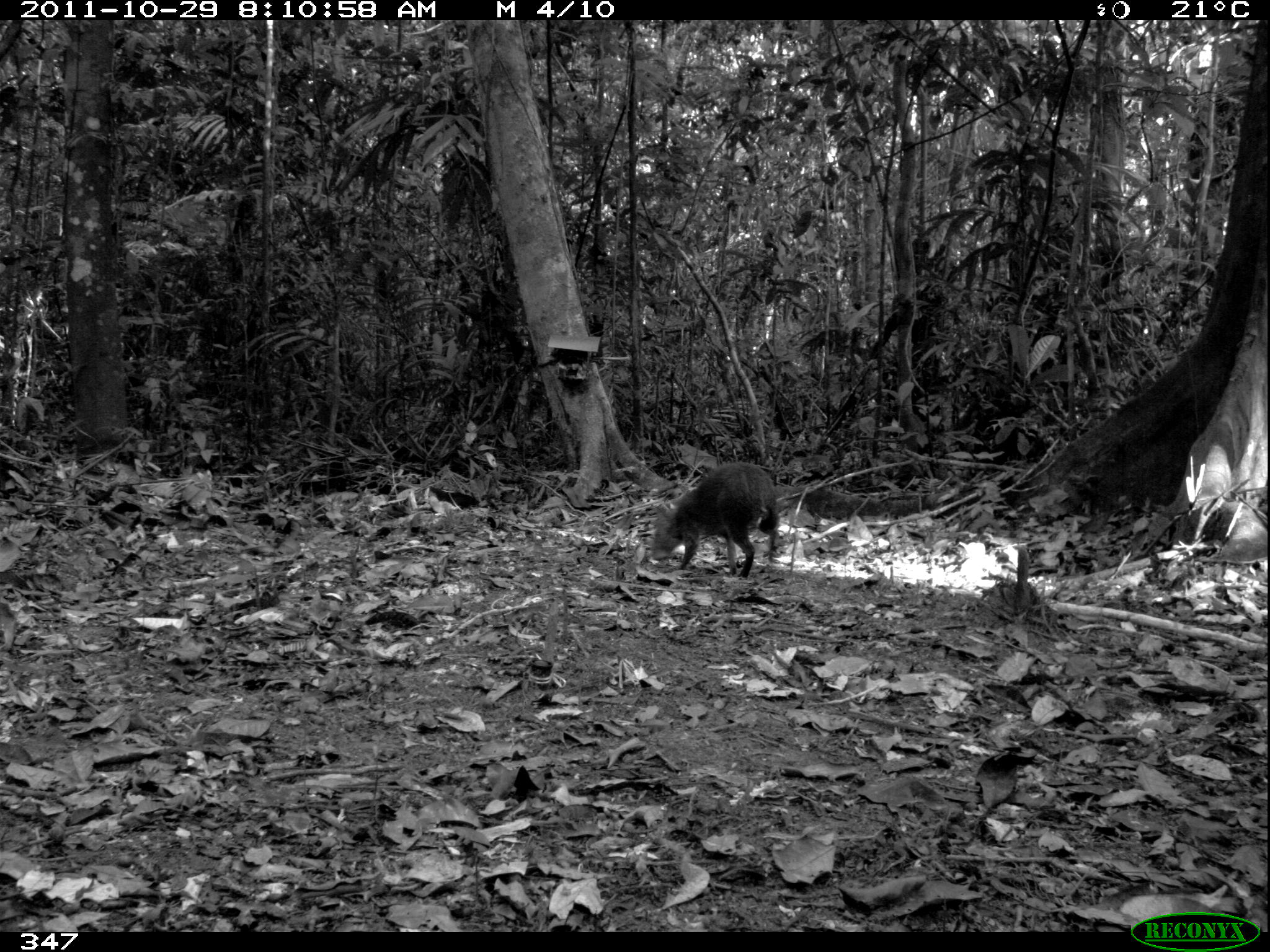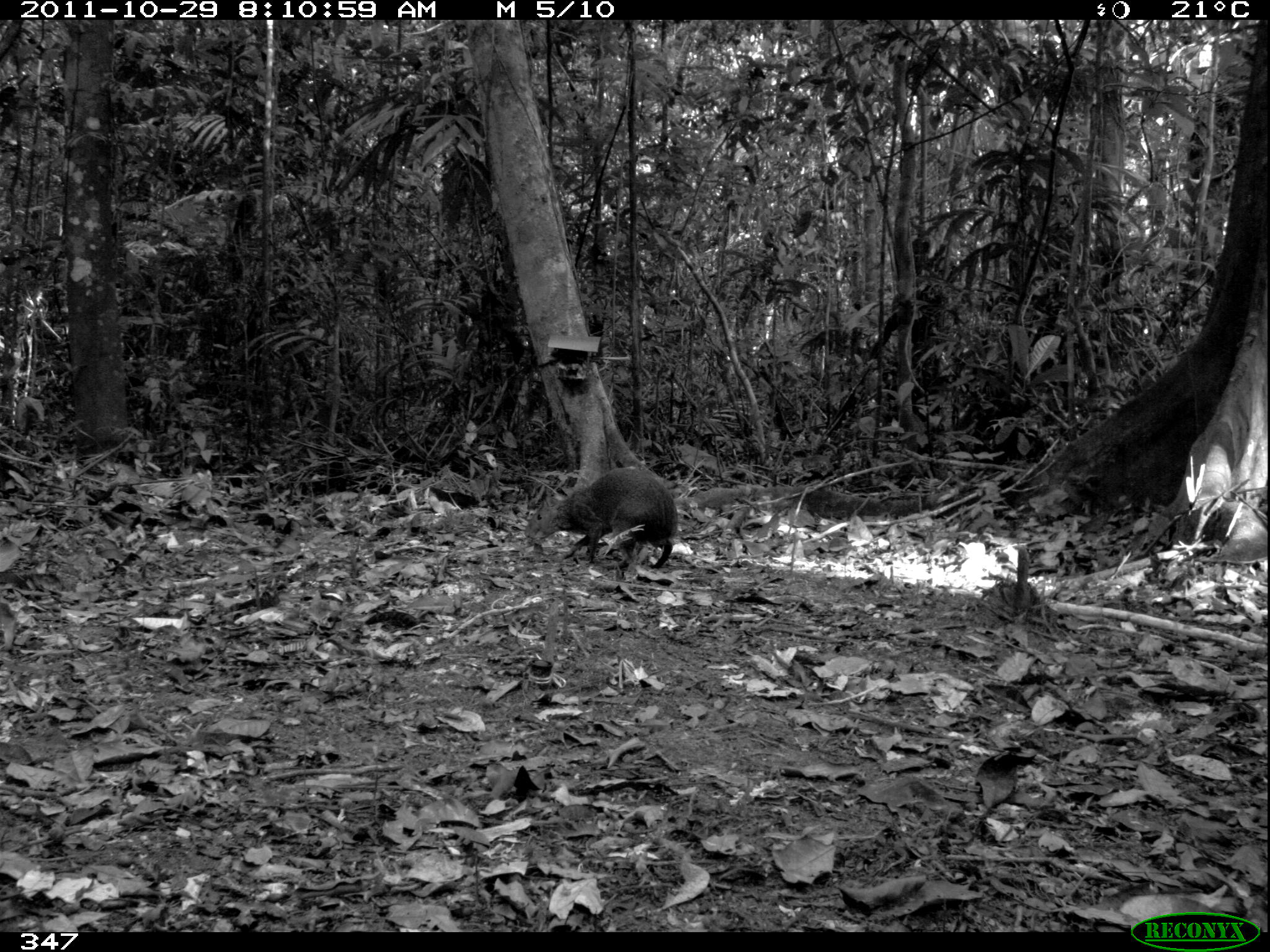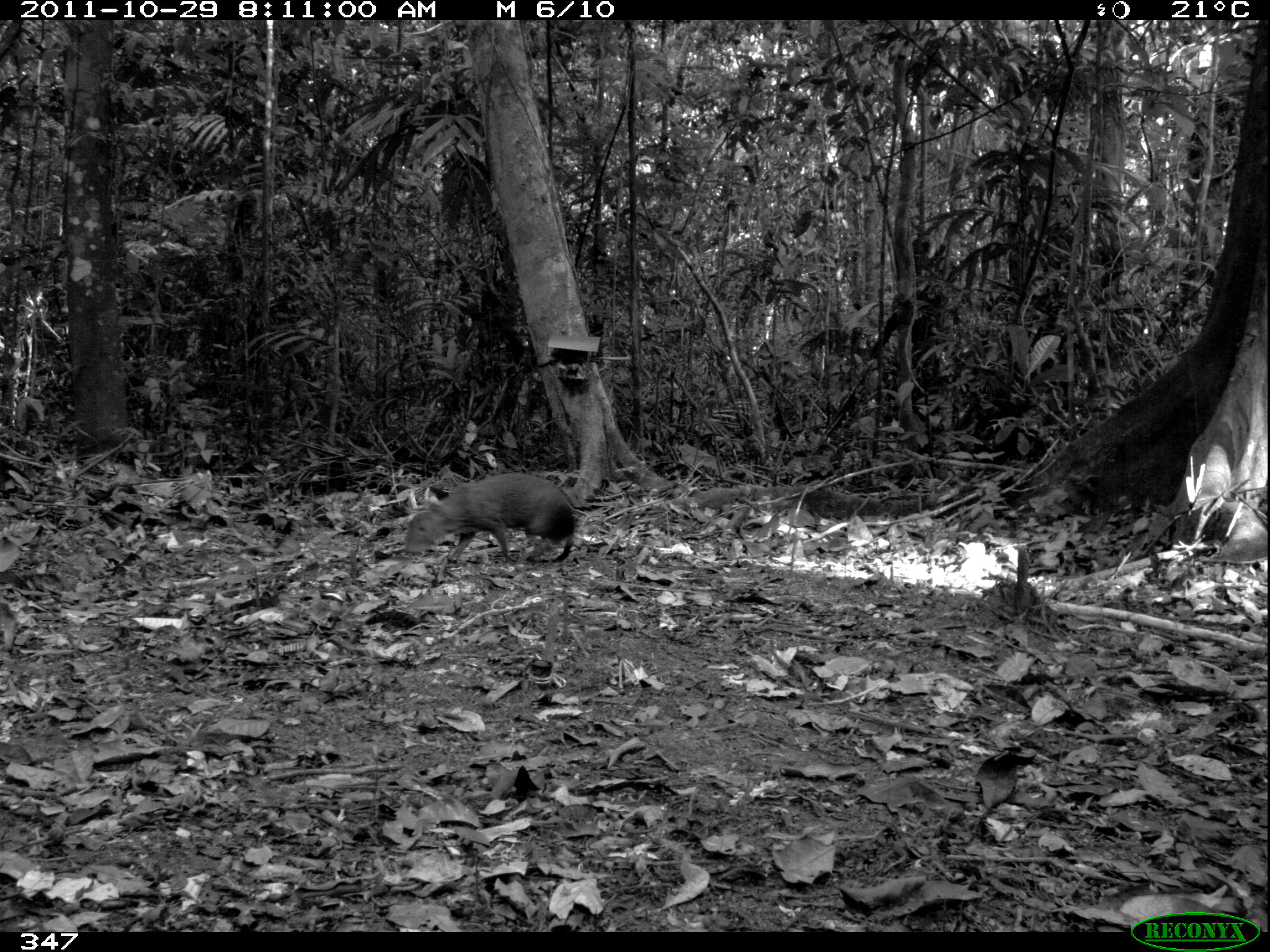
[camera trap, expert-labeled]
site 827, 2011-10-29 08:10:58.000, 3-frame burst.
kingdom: Animalia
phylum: Chordata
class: Mammalia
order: Rodentia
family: Dasyproctidae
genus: Dasyprocta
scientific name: Dasyprocta punctata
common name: central american agouti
Dasyprocta punctata (central american agouti).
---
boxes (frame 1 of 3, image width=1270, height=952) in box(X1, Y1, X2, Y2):
dasyprocta punctata: box(649, 461, 778, 578)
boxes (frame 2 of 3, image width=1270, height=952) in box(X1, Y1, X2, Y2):
dasyprocta punctata: box(523, 465, 677, 567)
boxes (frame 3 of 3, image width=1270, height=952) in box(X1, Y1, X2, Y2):
dasyprocta punctata: box(404, 473, 576, 563)